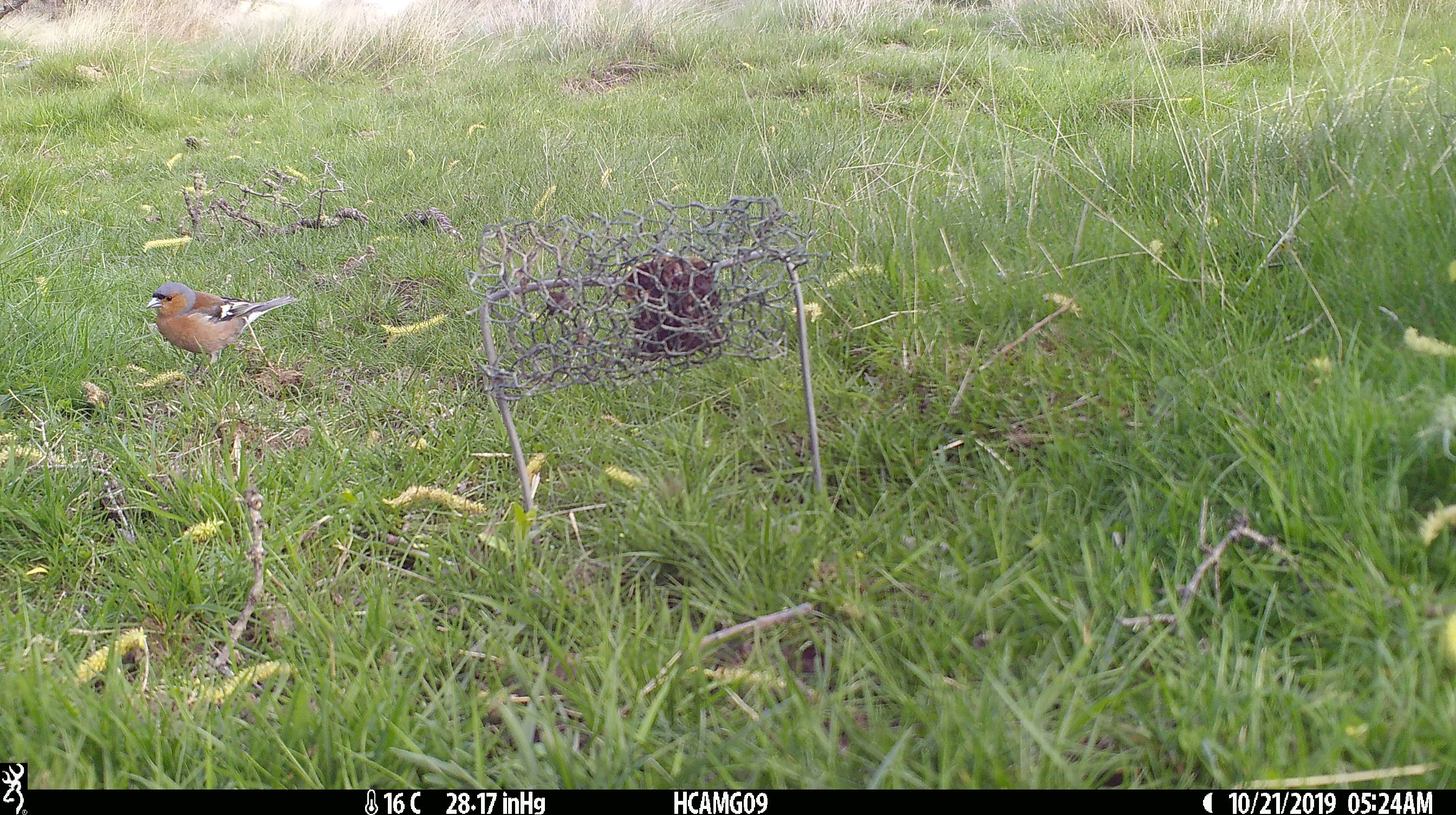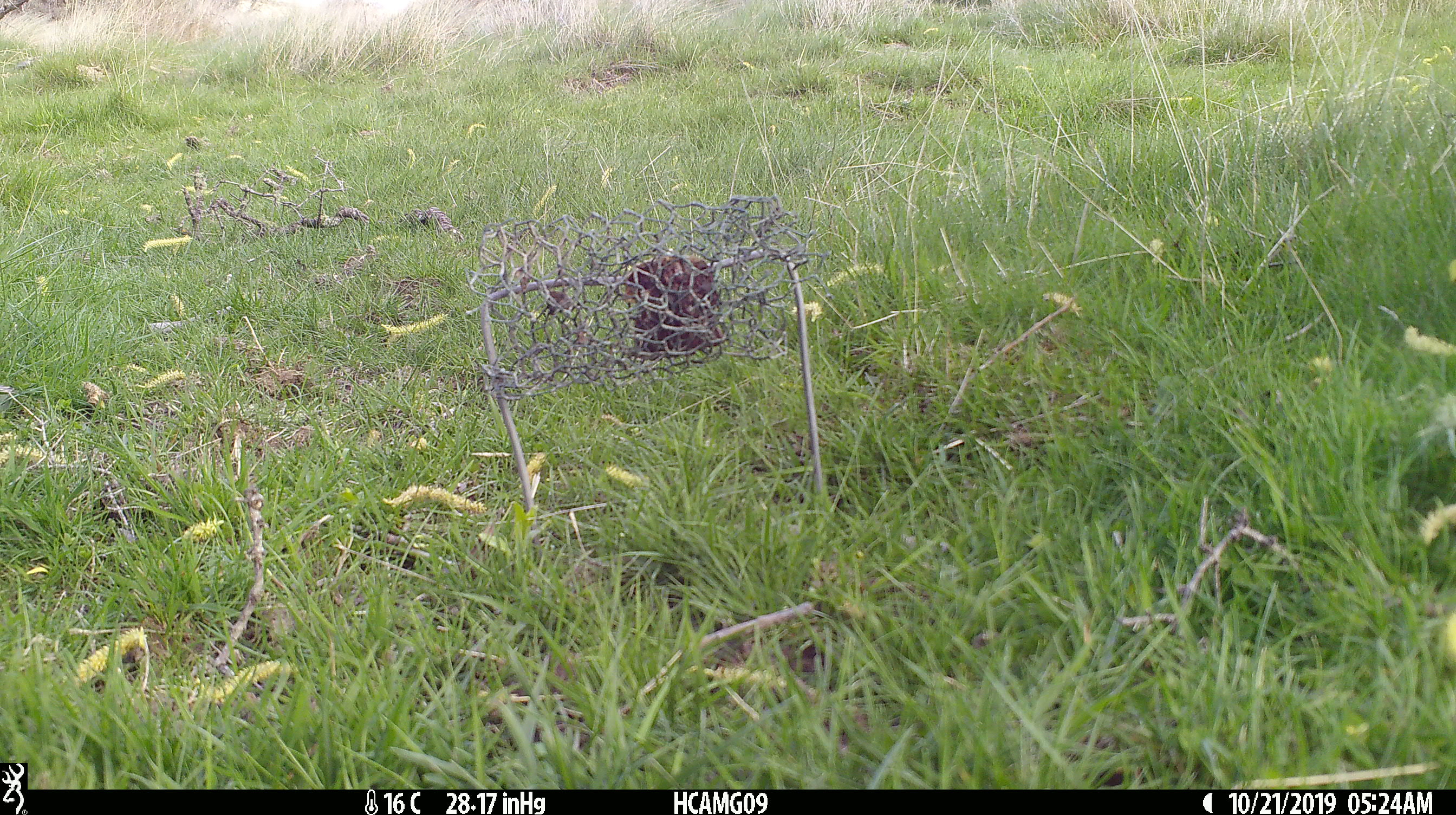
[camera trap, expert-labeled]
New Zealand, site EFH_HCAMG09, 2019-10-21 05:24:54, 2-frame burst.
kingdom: Animalia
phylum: Chordata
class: Aves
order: Passeriformes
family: Fringillidae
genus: Fringilla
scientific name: Fringilla coelebs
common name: common chaffinch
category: chaffinch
Chaffinch (common chaffinch) (Fringilla coelebs).